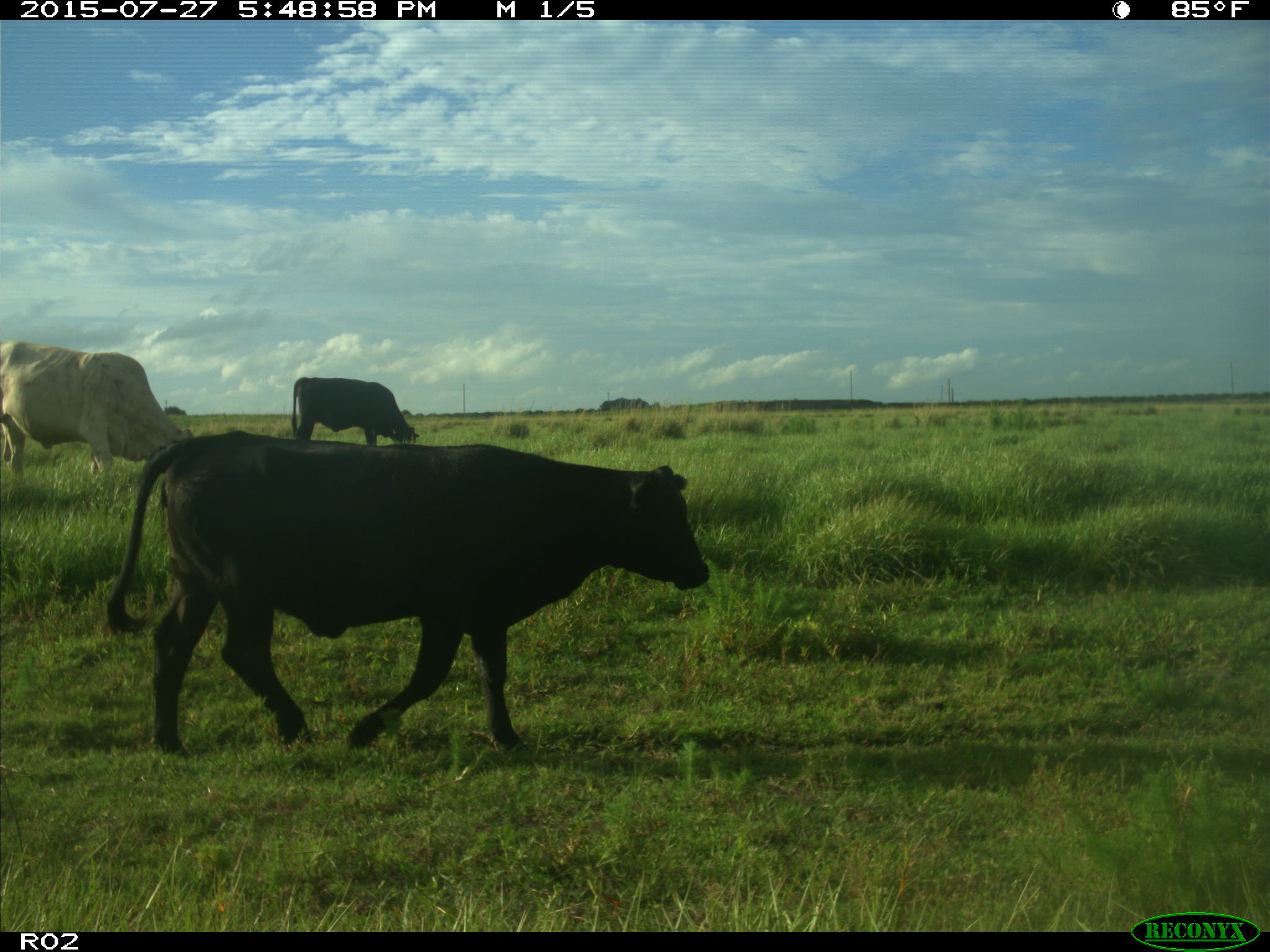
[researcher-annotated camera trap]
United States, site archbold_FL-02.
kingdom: Animalia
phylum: Chordata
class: Mammalia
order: Artiodactyla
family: Bovidae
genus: Bos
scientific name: Bos taurus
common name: domestic cow